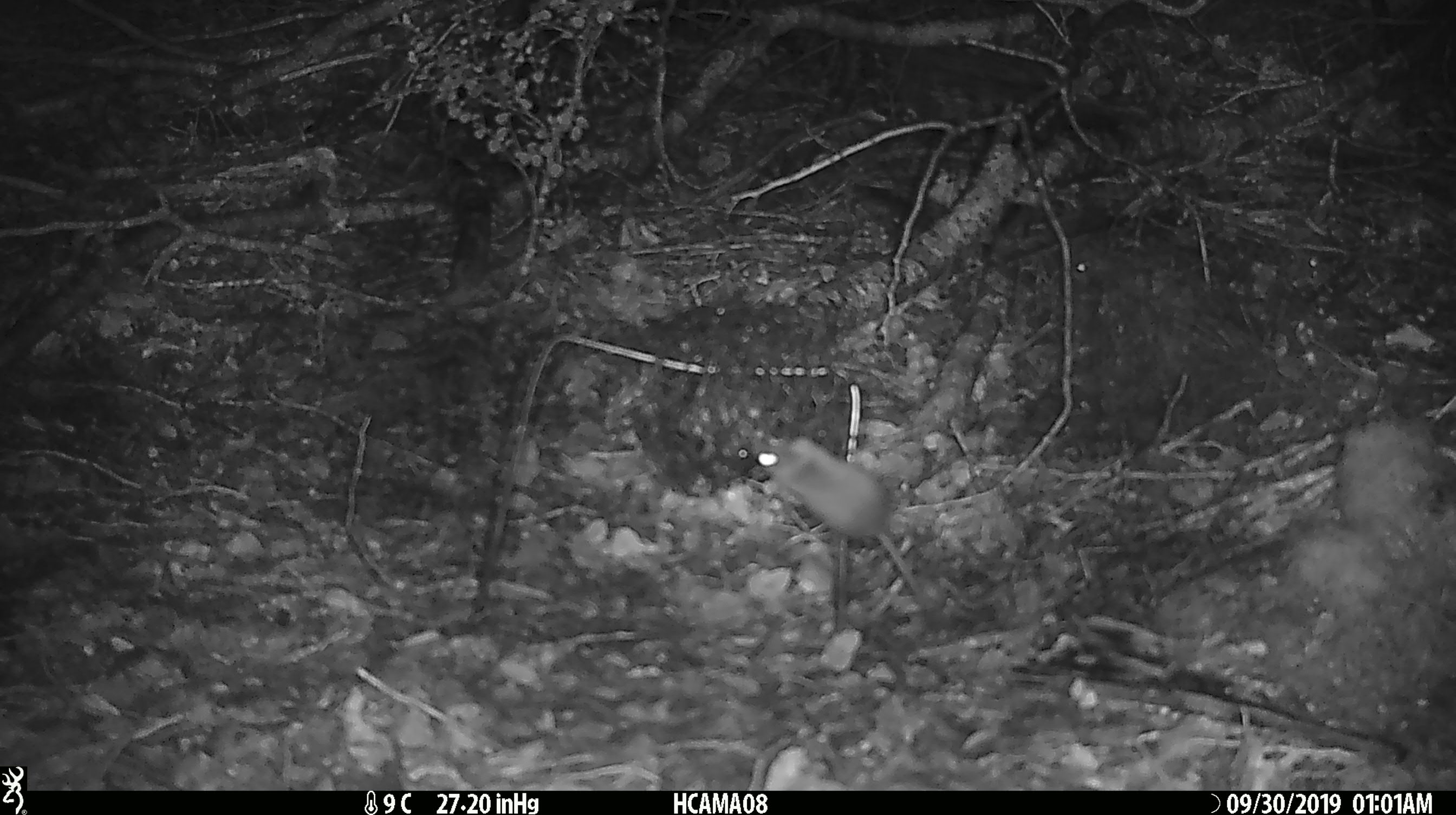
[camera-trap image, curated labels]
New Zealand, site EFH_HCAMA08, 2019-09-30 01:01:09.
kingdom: Animalia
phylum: Chordata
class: Mammalia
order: Rodentia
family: Muridae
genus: Mus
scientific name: Mus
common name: mouse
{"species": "mouse (Mus)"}